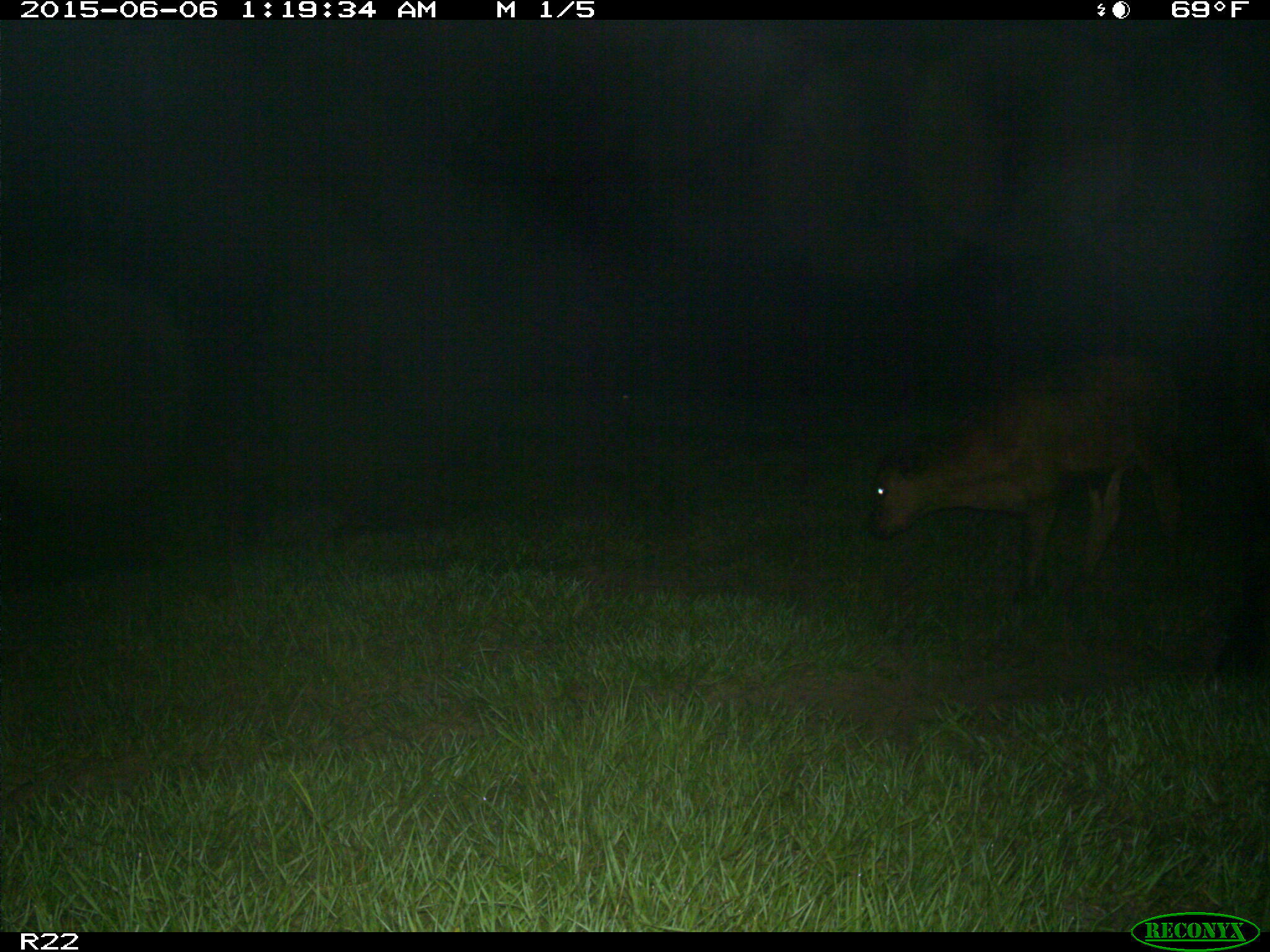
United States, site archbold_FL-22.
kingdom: Animalia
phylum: Chordata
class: Mammalia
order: Artiodactyla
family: Bovidae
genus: Bos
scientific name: Bos taurus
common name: domestic cow